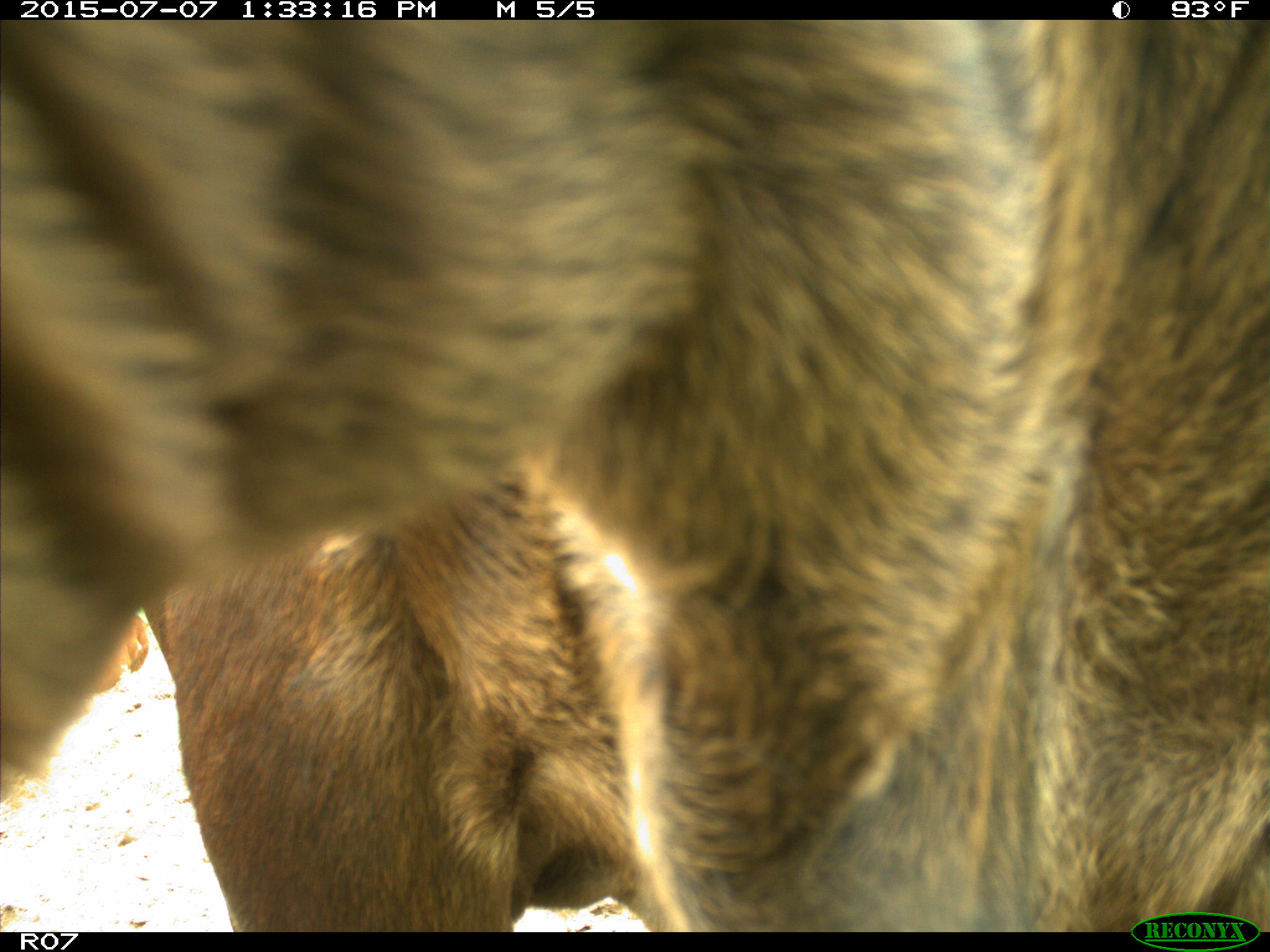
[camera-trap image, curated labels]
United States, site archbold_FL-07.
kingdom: Animalia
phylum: Chordata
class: Mammalia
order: Artiodactyla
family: Bovidae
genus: Bos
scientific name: Bos taurus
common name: domestic cow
Bos taurus (domestic cow).